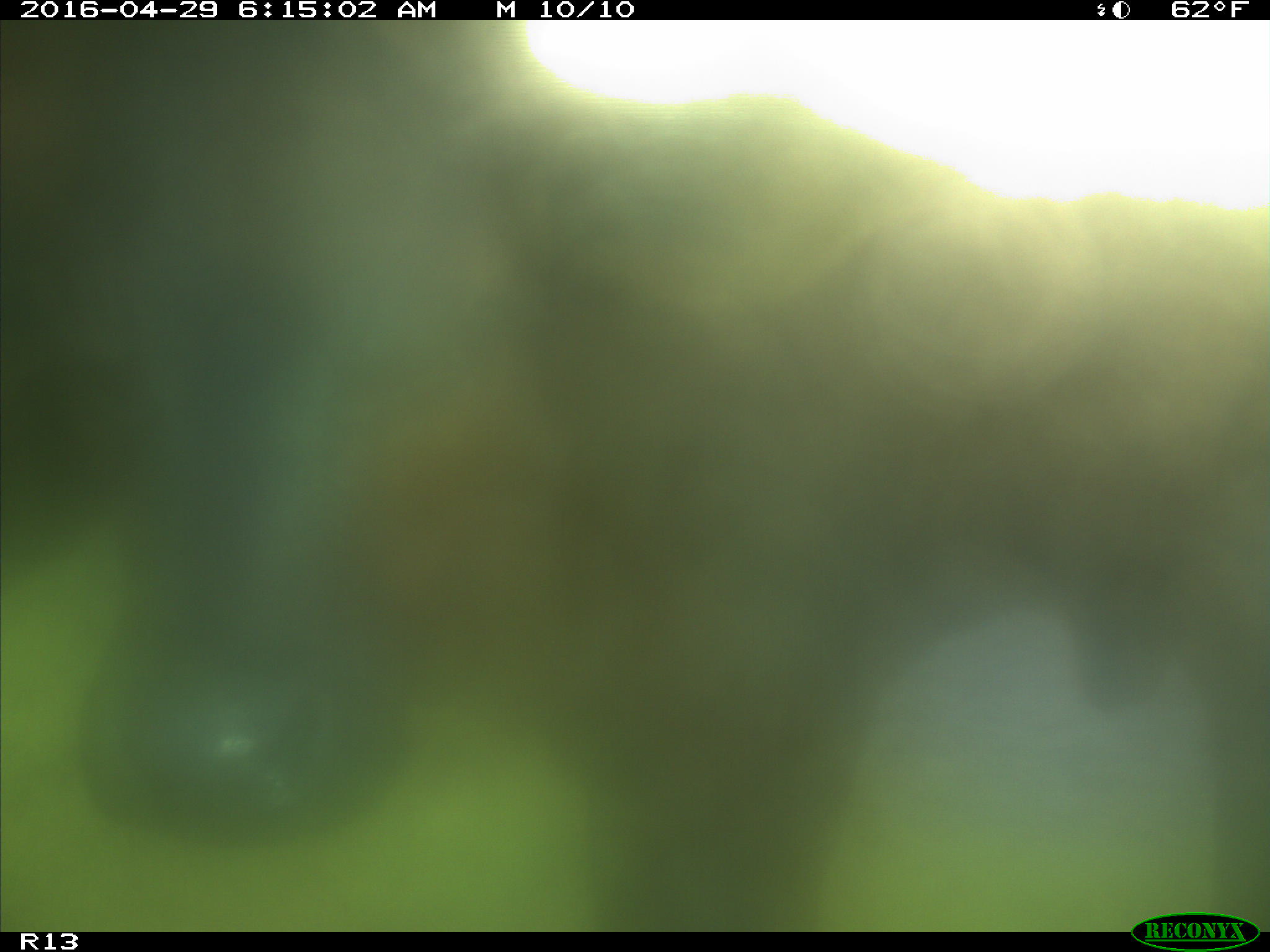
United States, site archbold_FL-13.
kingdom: Animalia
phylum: Chordata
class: Mammalia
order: Artiodactyla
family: Bovidae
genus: Bos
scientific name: Bos taurus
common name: domestic cow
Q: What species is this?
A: Bos taurus (domestic cow).